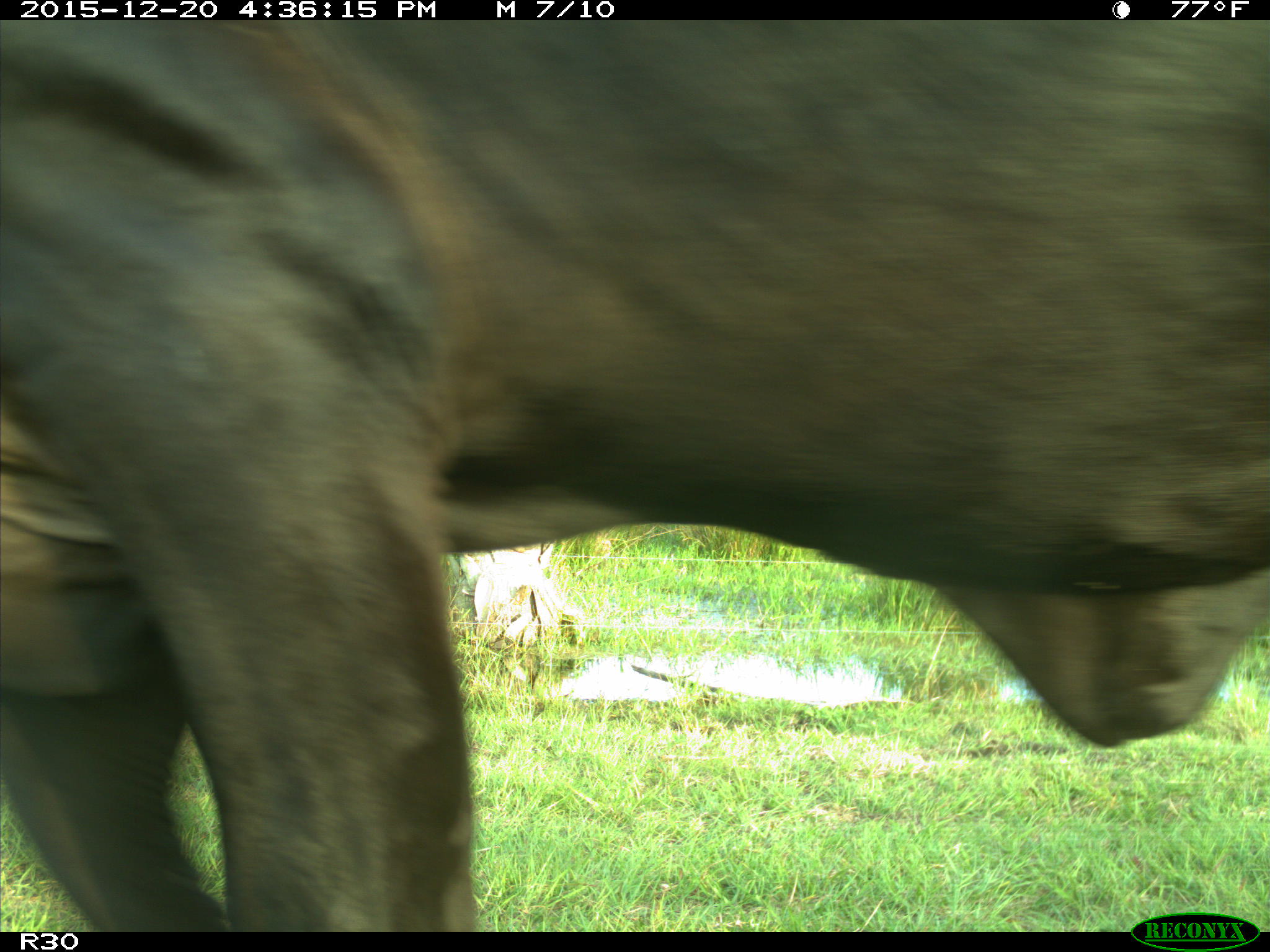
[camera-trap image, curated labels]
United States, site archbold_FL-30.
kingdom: Animalia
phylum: Chordata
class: Mammalia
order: Artiodactyla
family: Bovidae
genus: Bos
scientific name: Bos taurus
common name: domestic cow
Bos taurus (domestic cow).